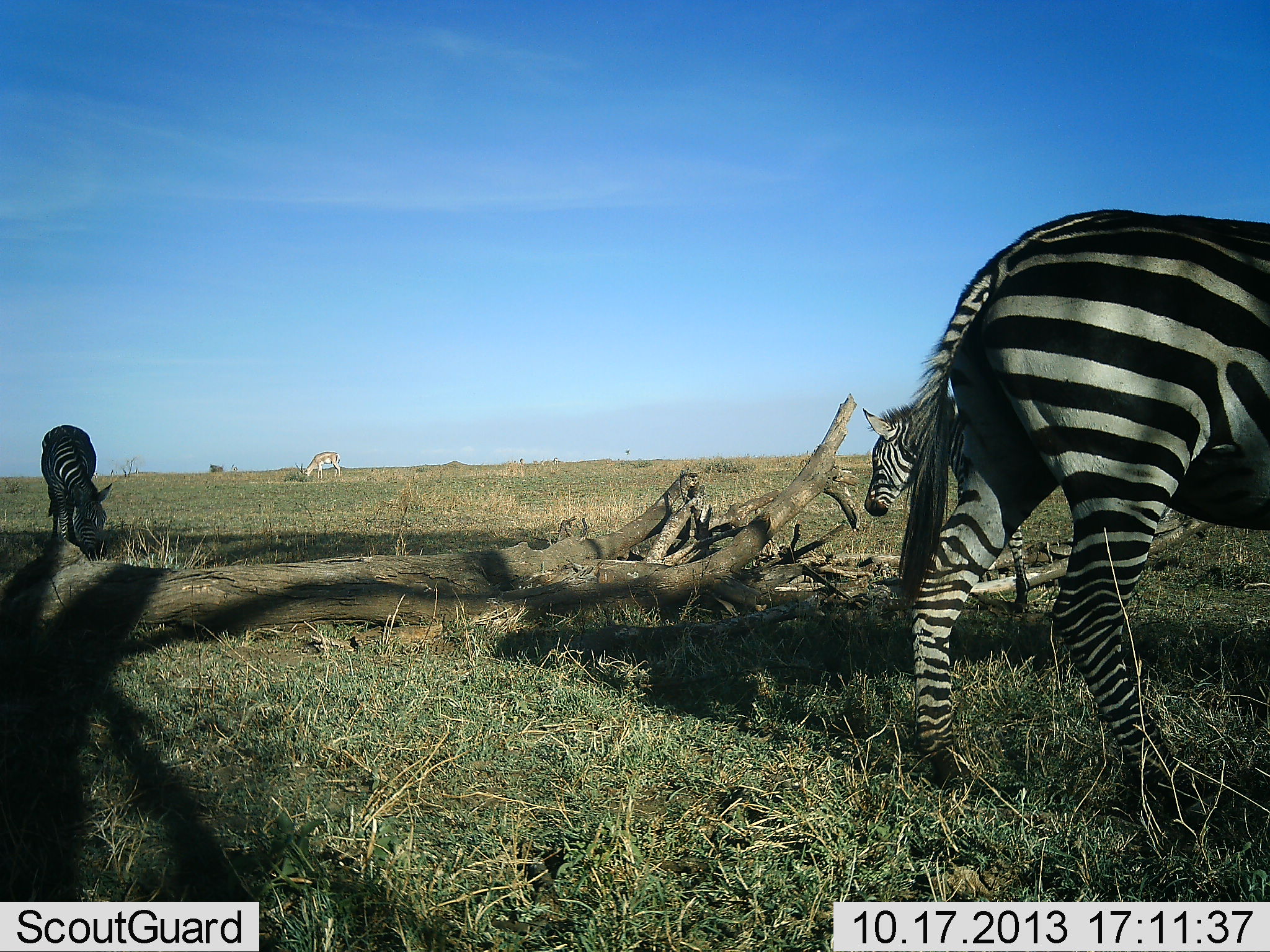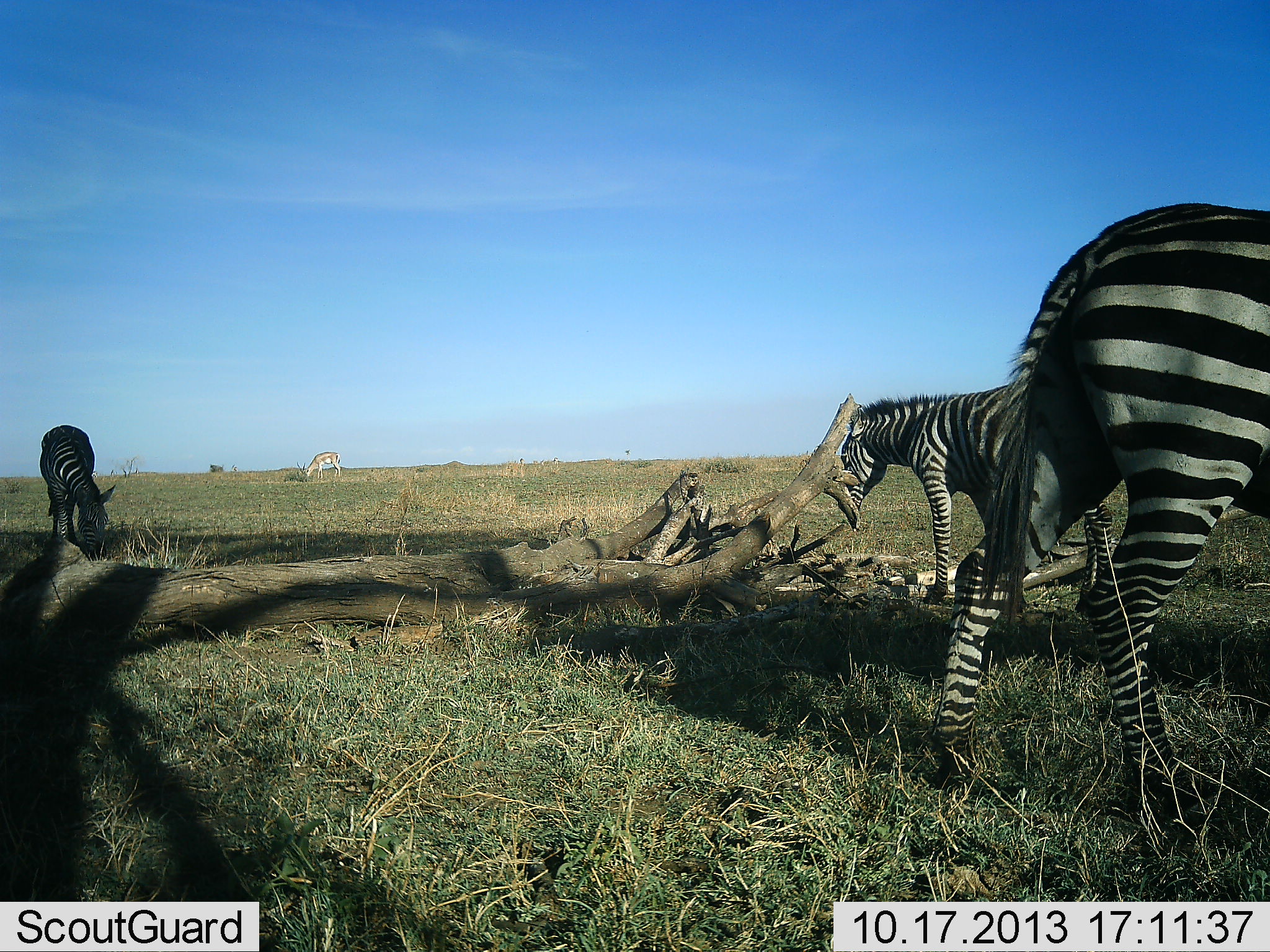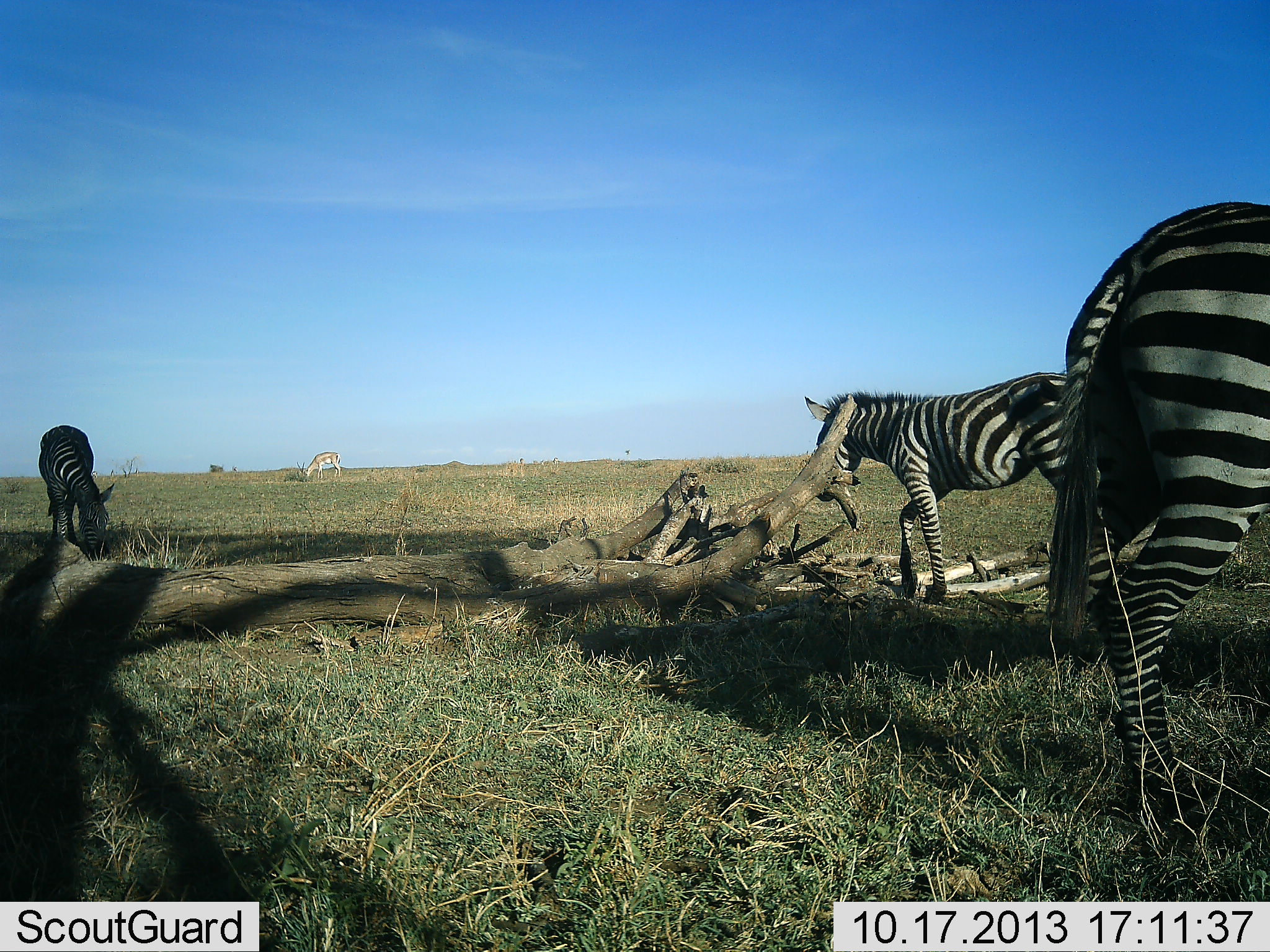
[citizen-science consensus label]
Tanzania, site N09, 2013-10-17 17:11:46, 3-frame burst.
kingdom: Animalia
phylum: Chordata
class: Mammalia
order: Artiodactyla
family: Bovidae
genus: Nanger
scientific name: Nanger granti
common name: grant's gazelle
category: gazellegrants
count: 1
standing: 30%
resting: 0%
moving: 0%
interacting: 0%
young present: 0%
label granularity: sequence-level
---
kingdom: Animalia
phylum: Chordata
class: Mammalia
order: Perissodactyla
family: Equidae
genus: Equus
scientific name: Equus quagga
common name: plains zebra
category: zebra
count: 3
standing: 50%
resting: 5%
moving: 55%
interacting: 0%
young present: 0%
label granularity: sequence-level